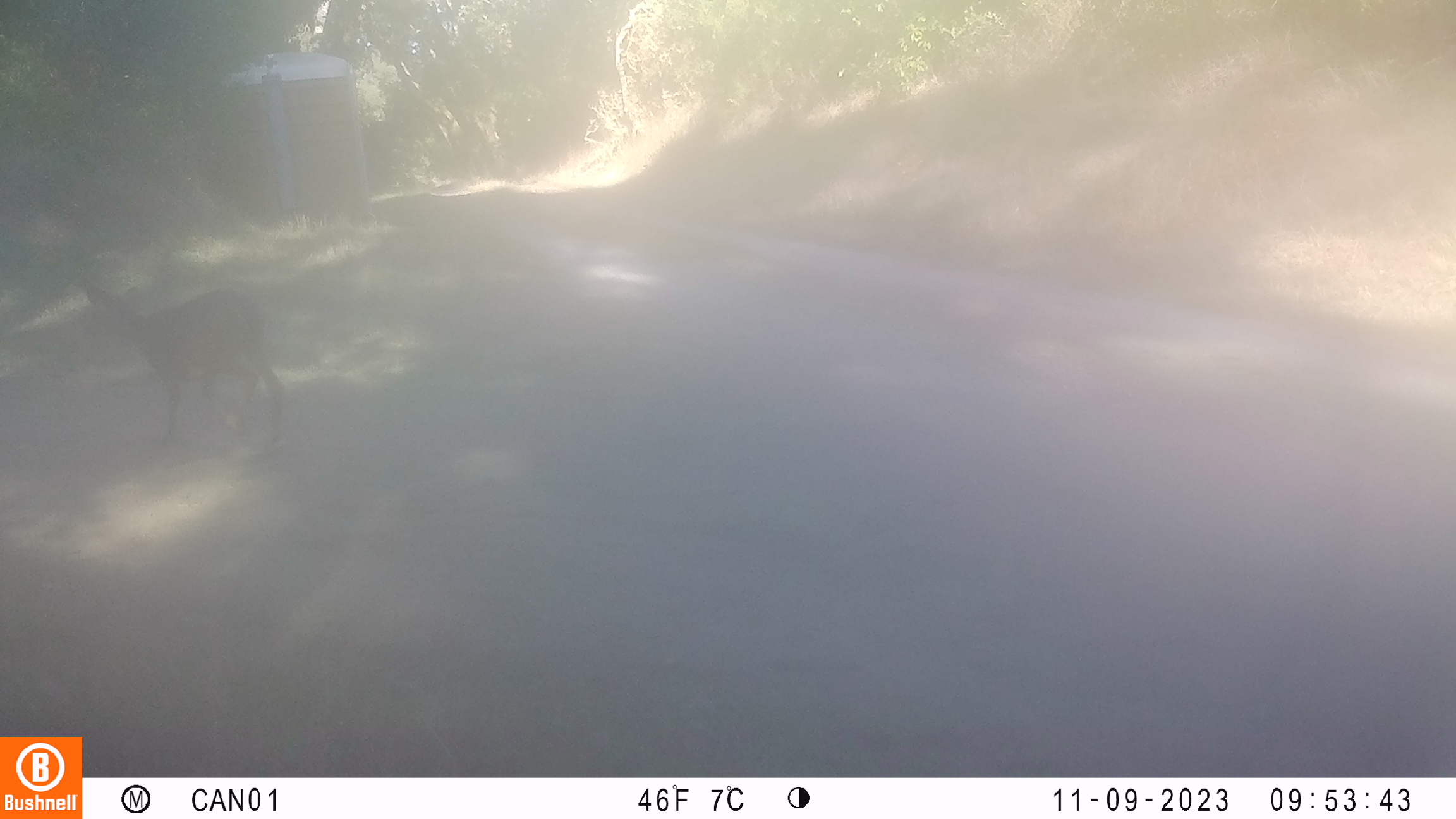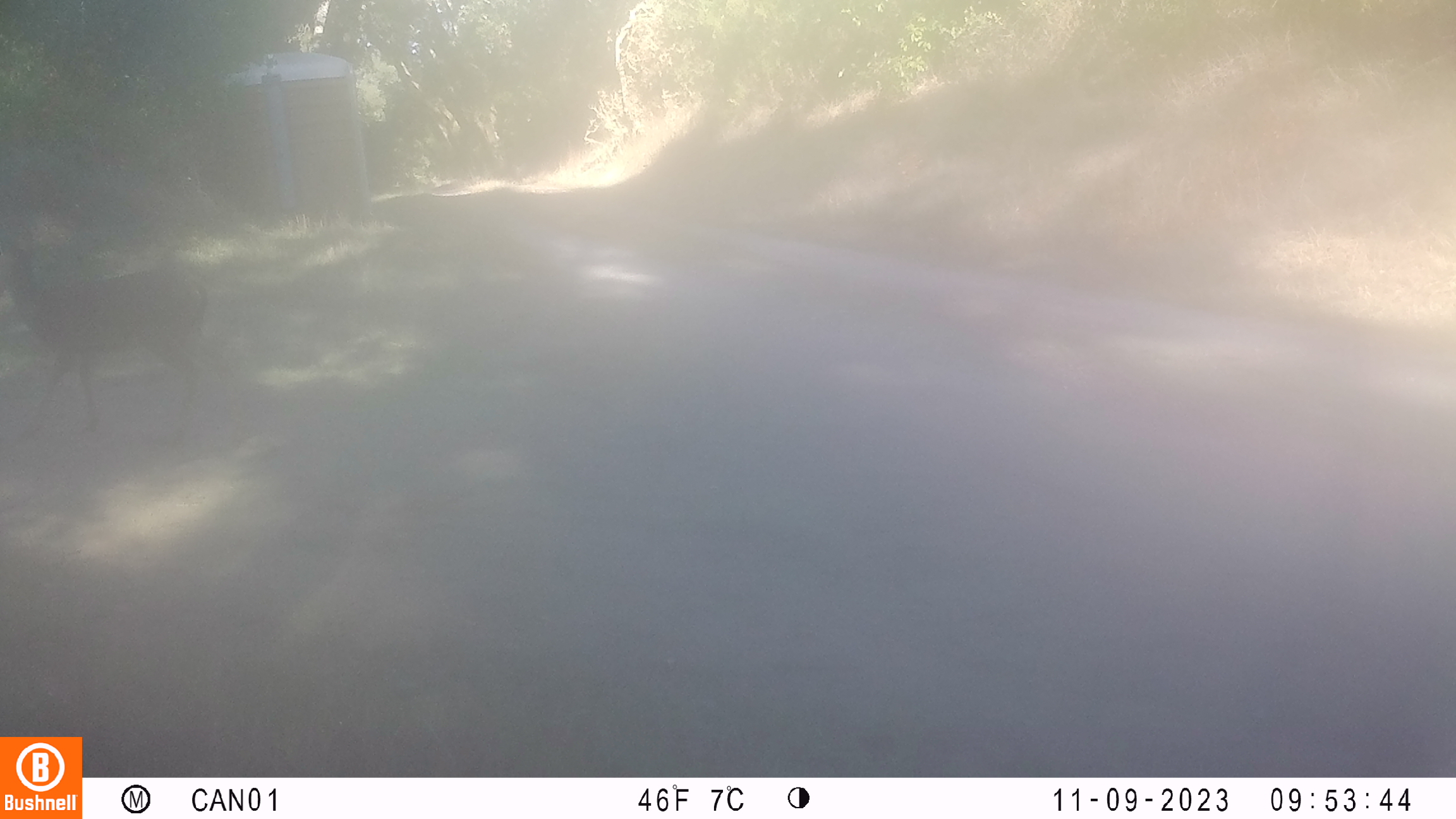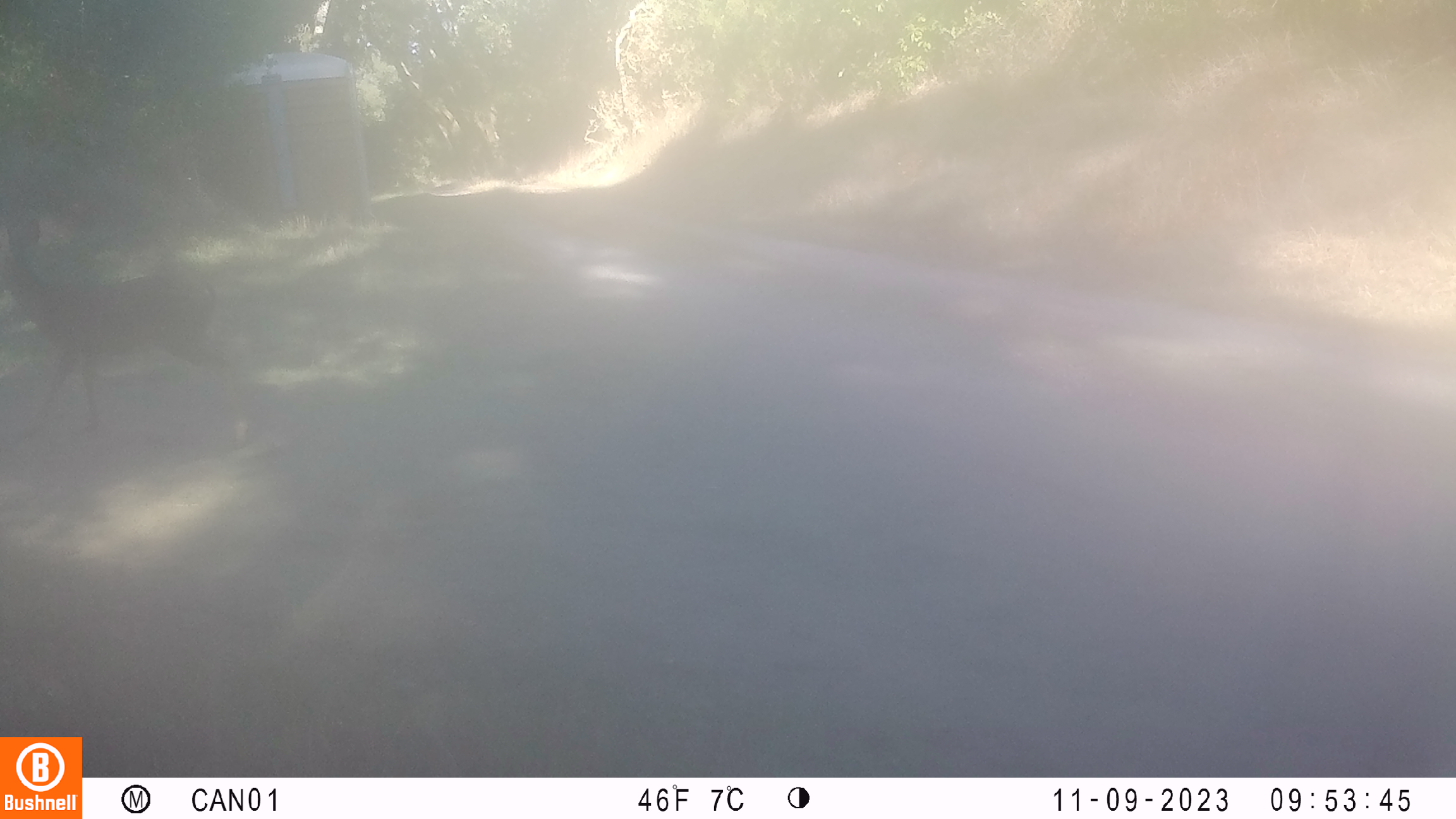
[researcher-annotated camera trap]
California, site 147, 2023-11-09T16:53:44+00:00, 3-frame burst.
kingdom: Animalia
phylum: Chordata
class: Mammalia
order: Artiodactyla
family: Cervidae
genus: Odocoileus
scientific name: Odocoileus hemionus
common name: mule deer